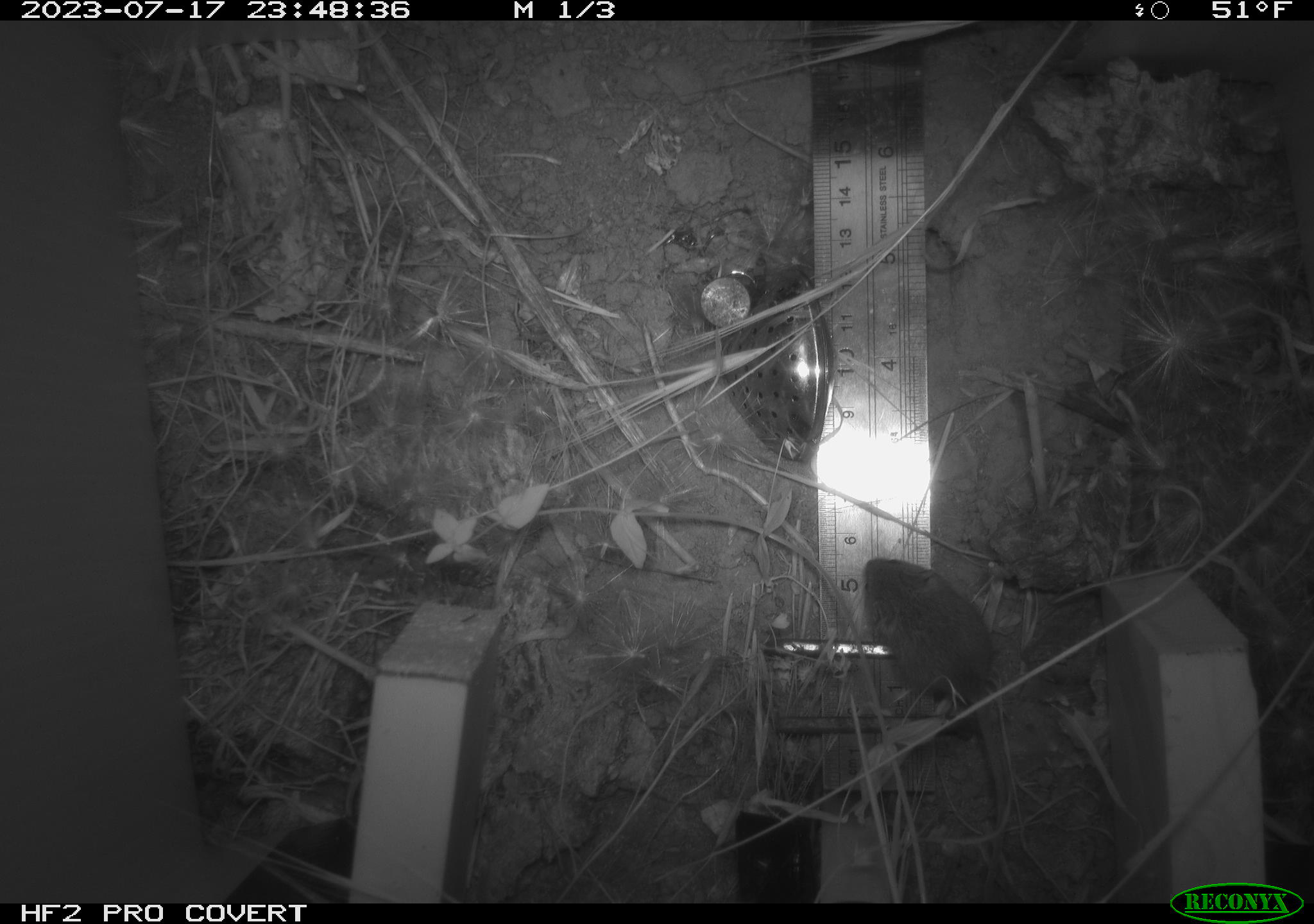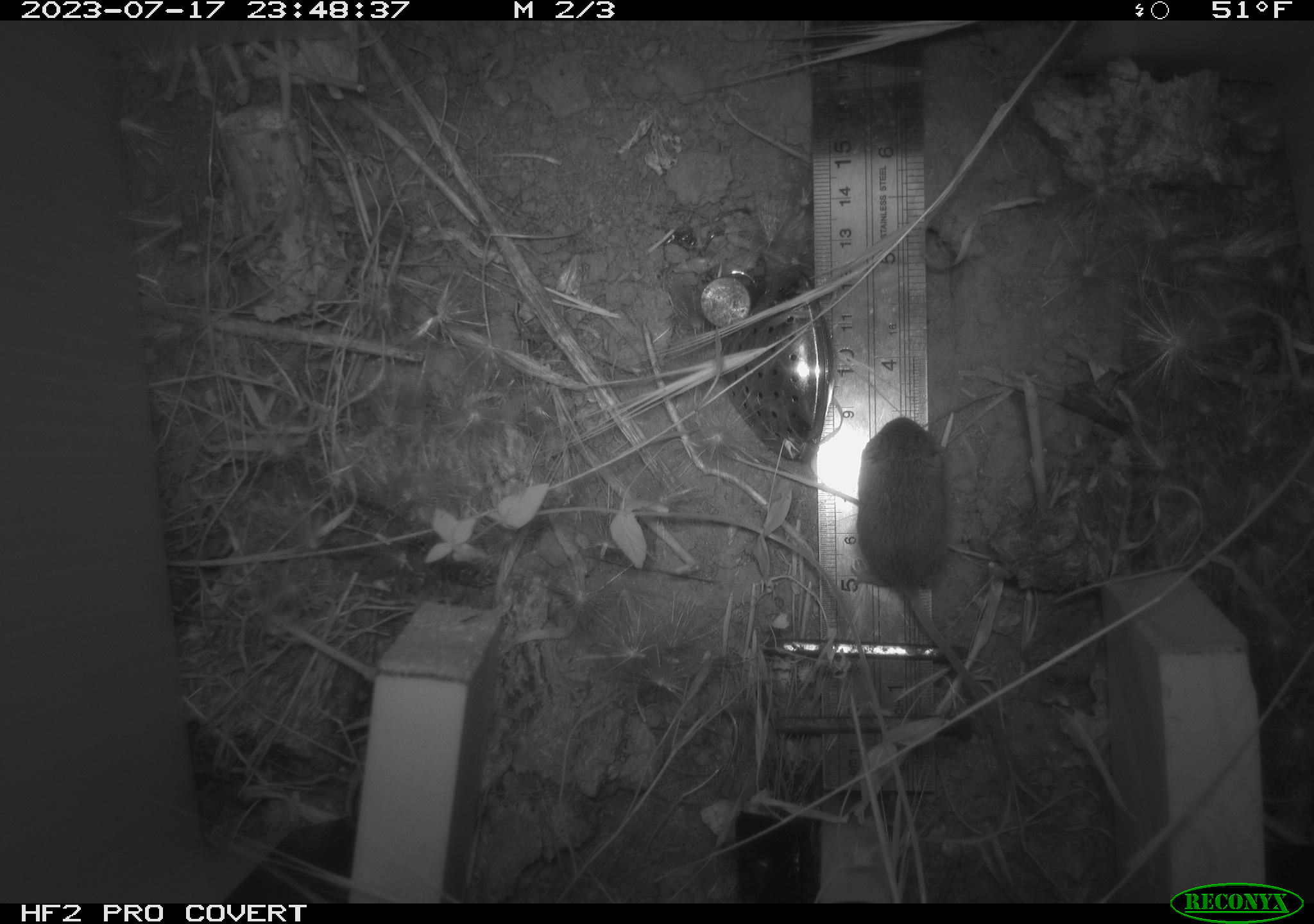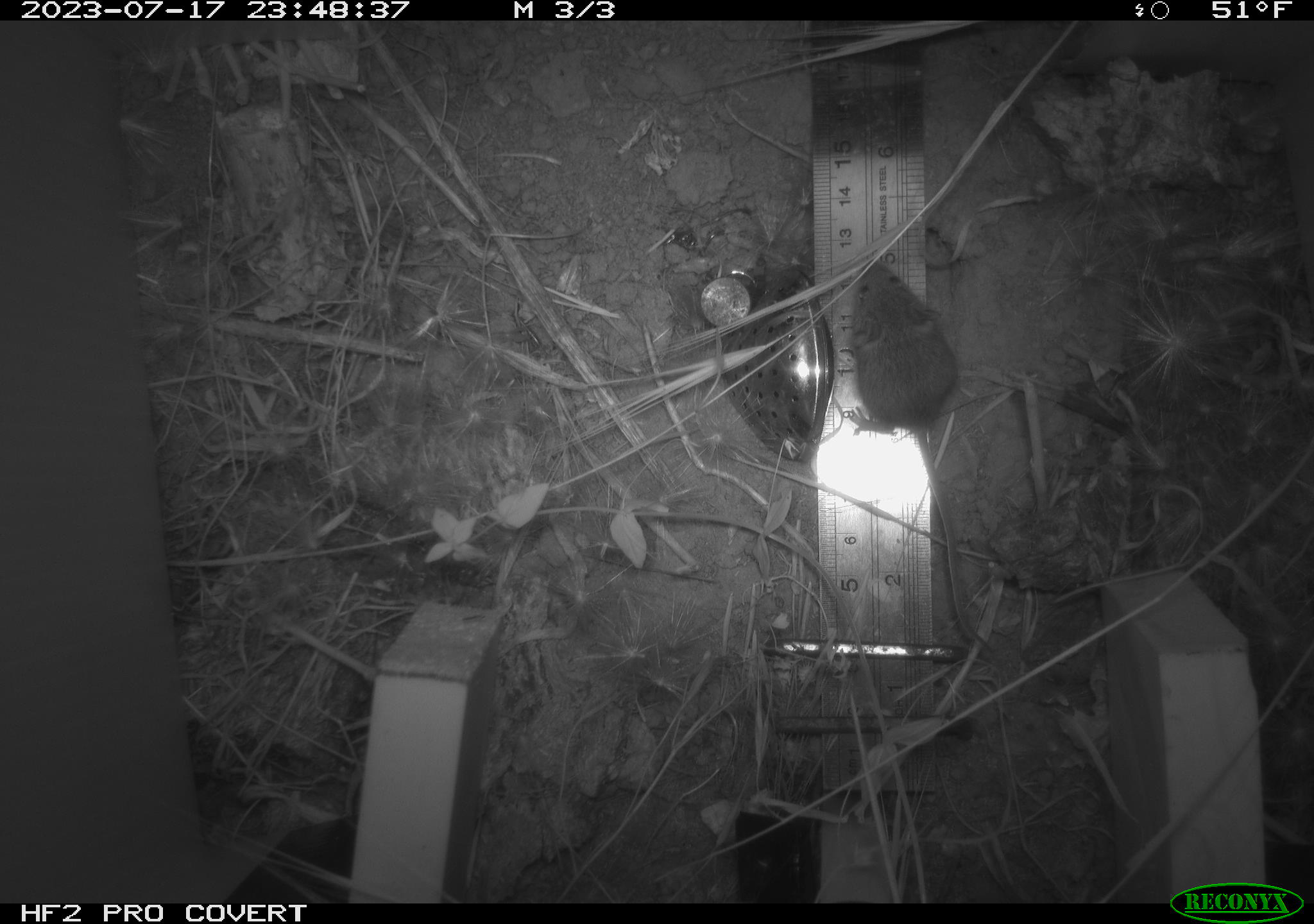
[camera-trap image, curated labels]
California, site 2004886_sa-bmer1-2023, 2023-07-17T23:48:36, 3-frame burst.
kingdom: Animalia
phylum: Chordata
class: Mammalia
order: Rodentia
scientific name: Rodentia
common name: mouse species